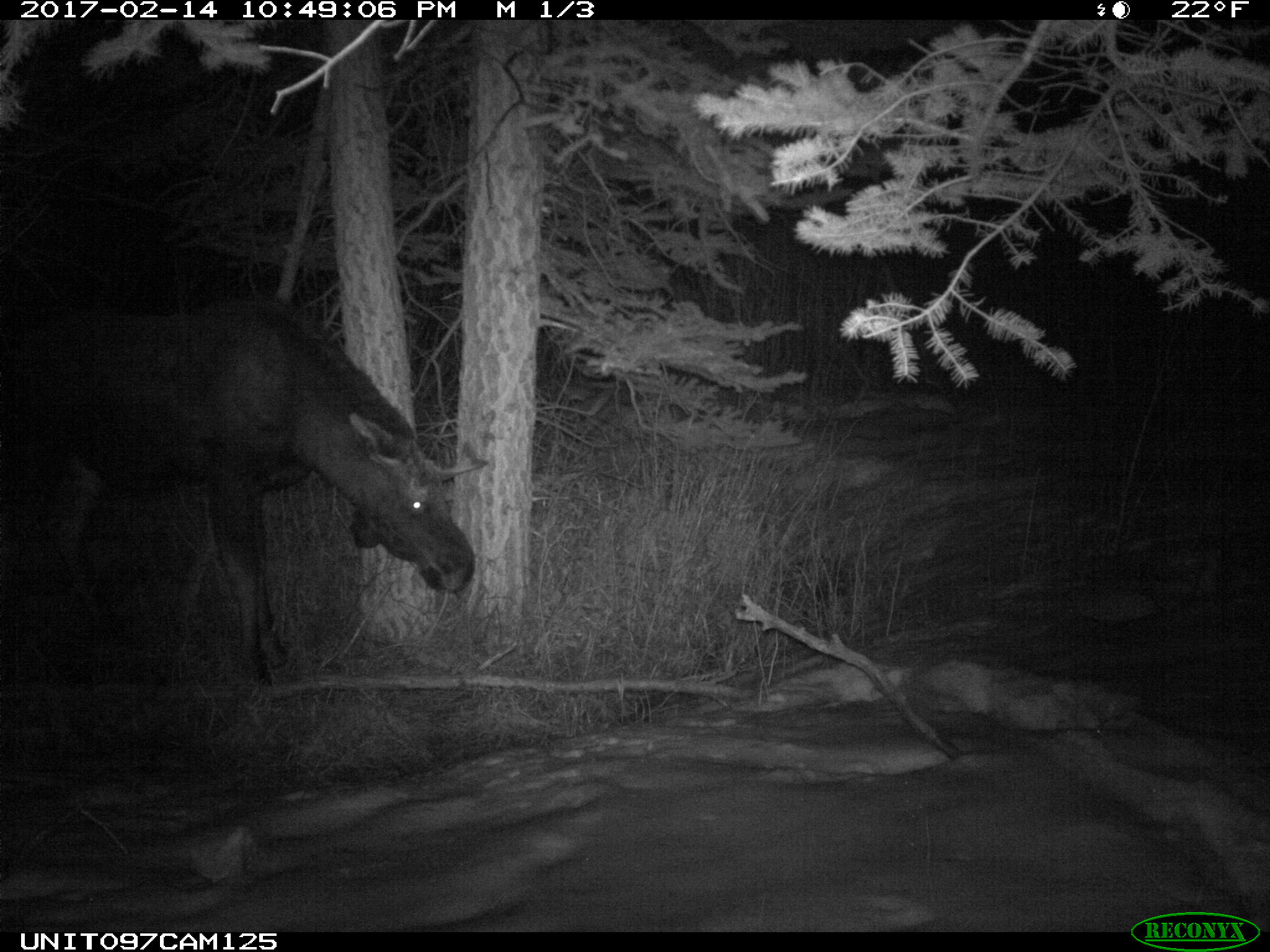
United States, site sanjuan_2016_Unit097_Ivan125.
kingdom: Animalia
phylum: Chordata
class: Mammalia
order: Artiodactyla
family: Cervidae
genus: Alces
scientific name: Alces alces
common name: moose